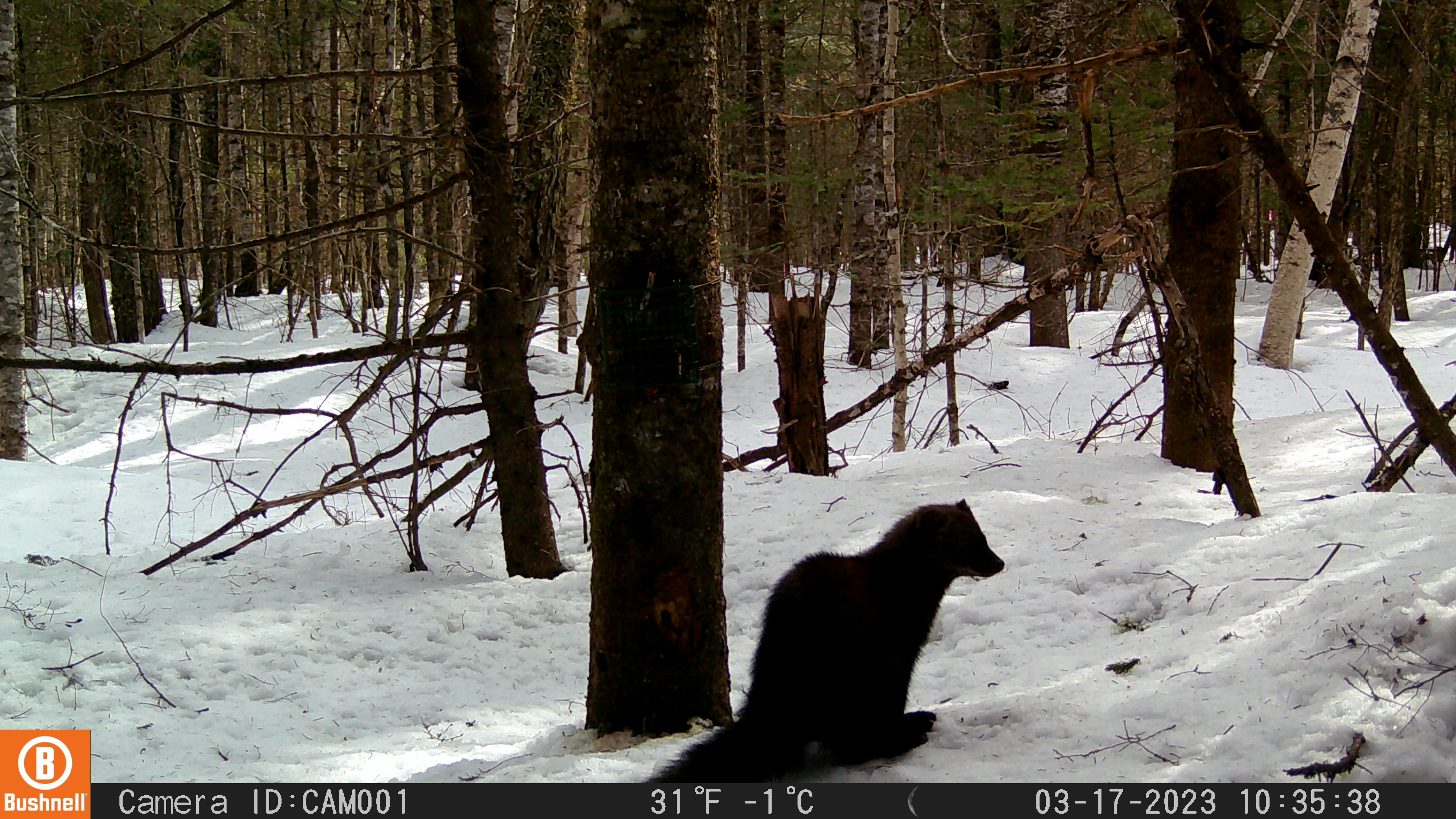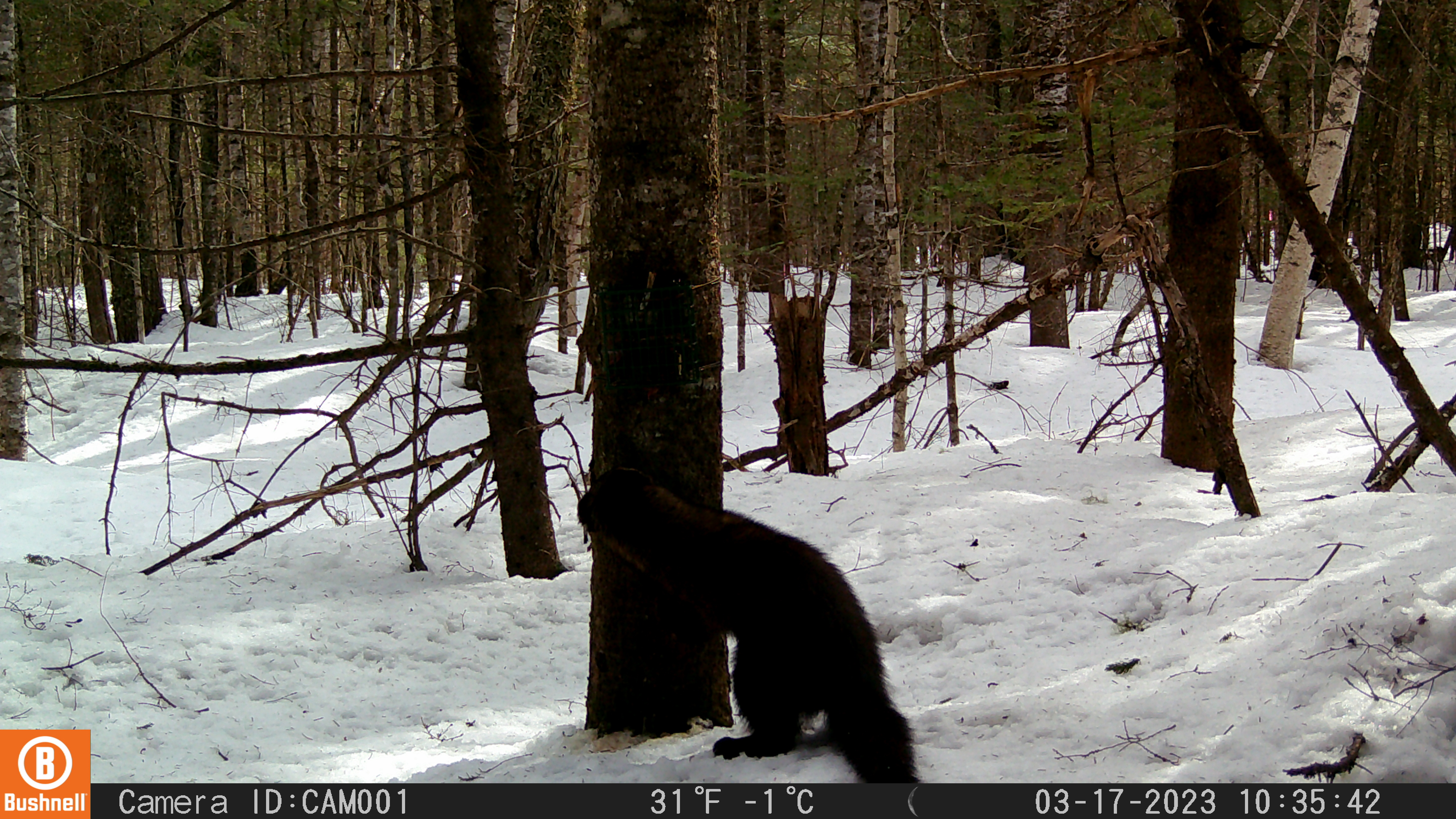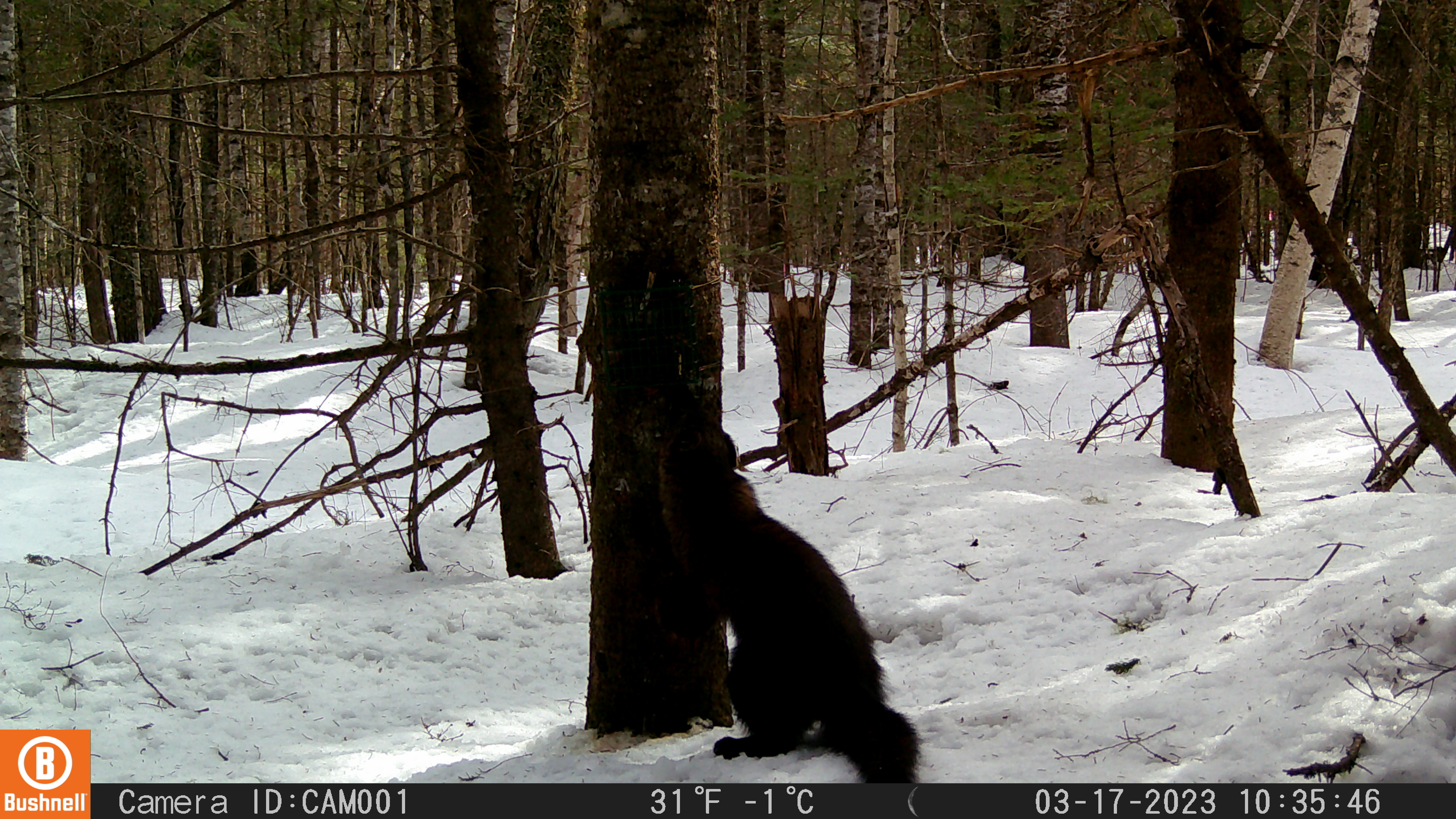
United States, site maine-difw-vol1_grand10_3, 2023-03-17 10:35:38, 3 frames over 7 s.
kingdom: Animalia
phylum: Chordata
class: Mammalia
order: Carnivora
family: Mustelidae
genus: Pekania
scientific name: Pekania pennanti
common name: fisher